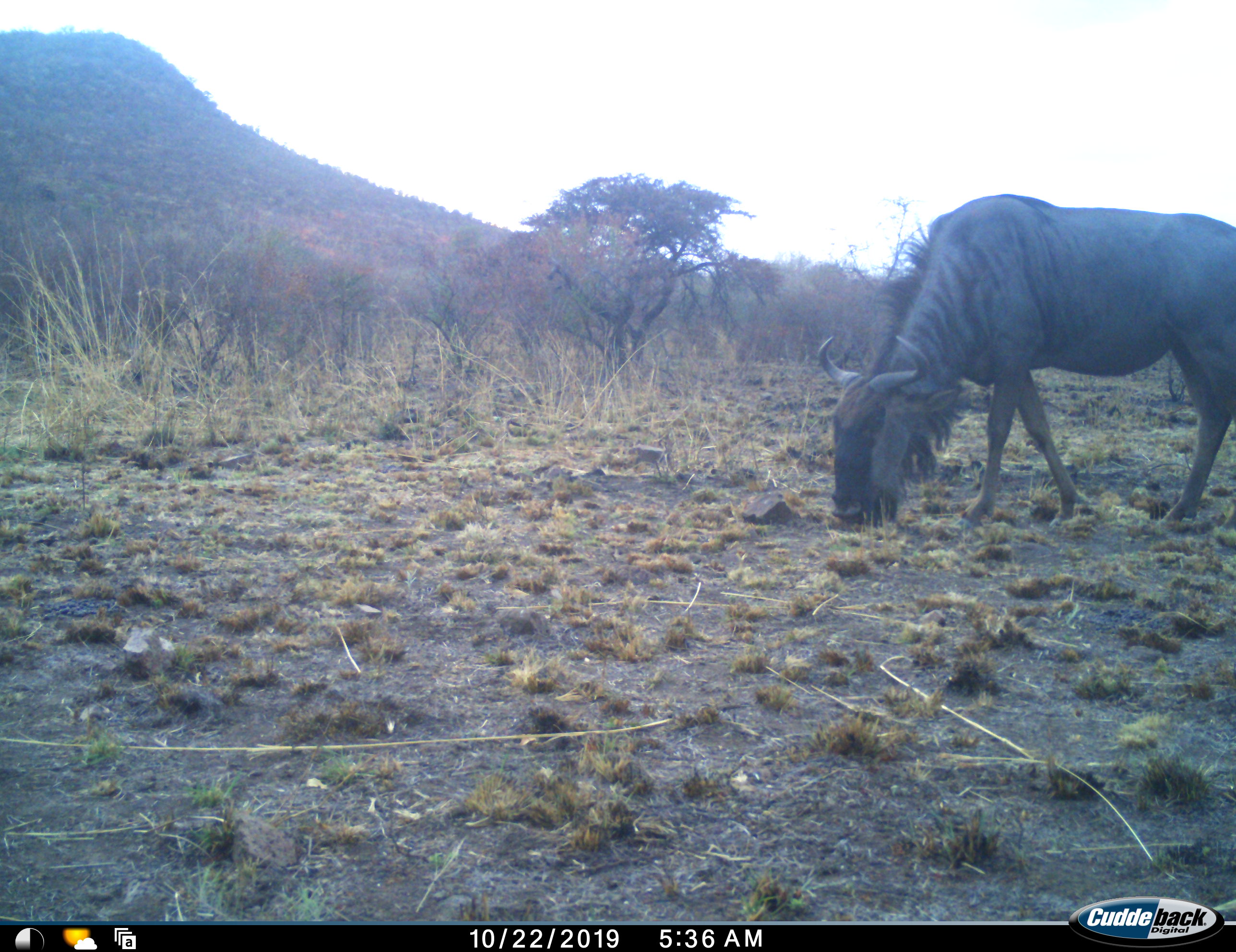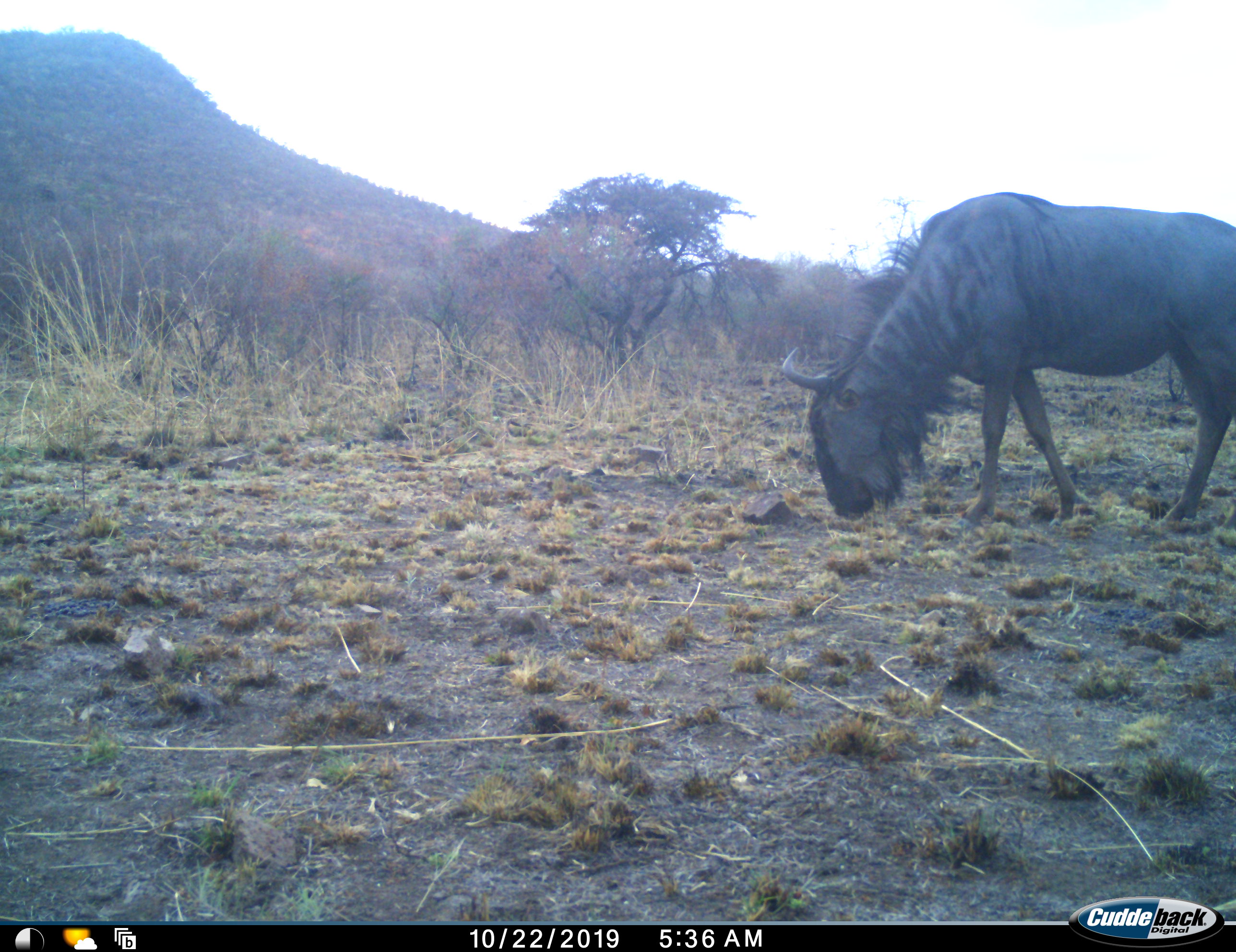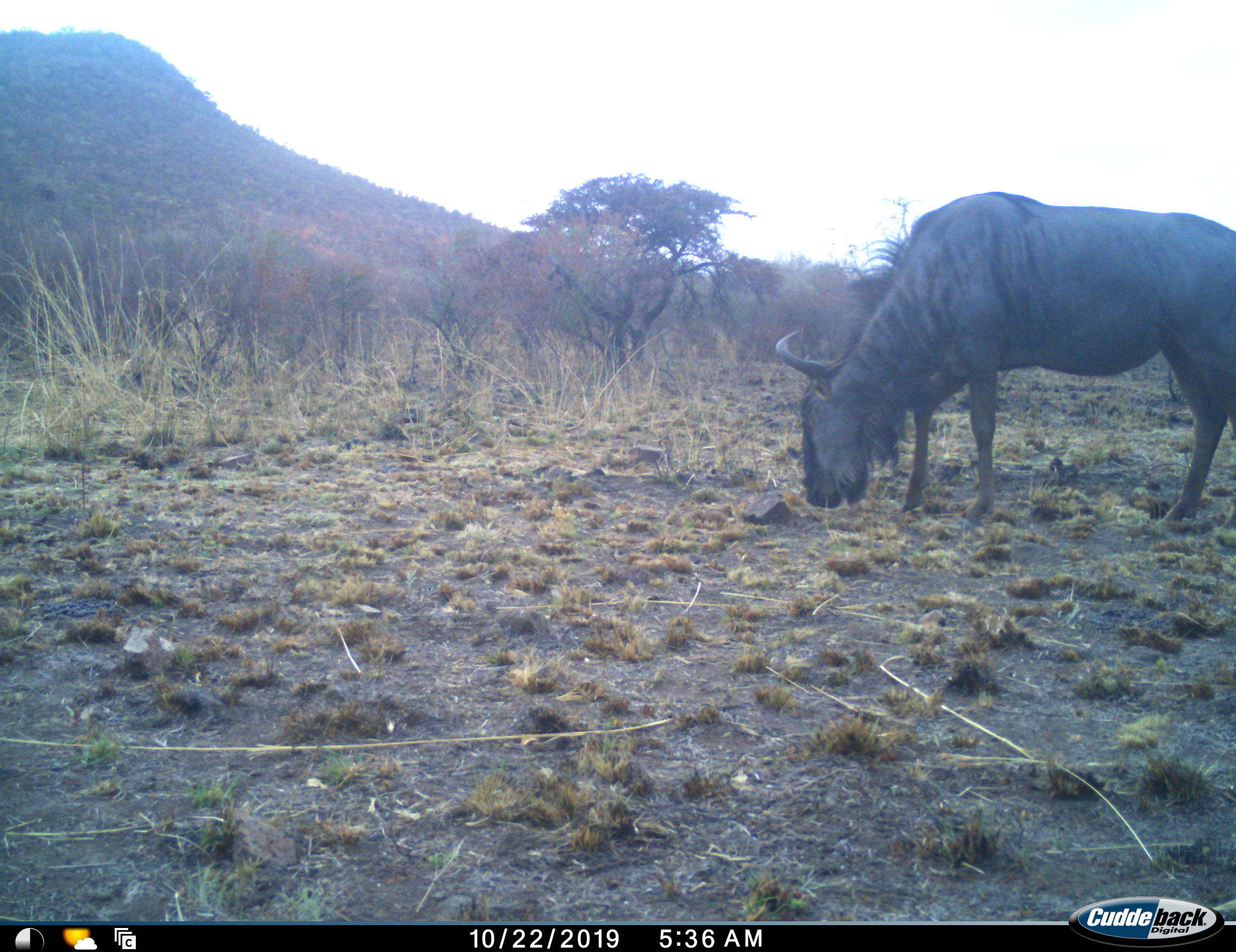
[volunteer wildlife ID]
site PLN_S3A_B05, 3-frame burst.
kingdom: Animalia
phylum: Chordata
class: Mammalia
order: Artiodactyla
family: Bovidae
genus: Connochaetes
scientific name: Connochaetes taurinus taurinus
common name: blue wildebeest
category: wildebeestblue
Wildebeestblue (blue wildebeest) (Connochaetes taurinus taurinus), count 1. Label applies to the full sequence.